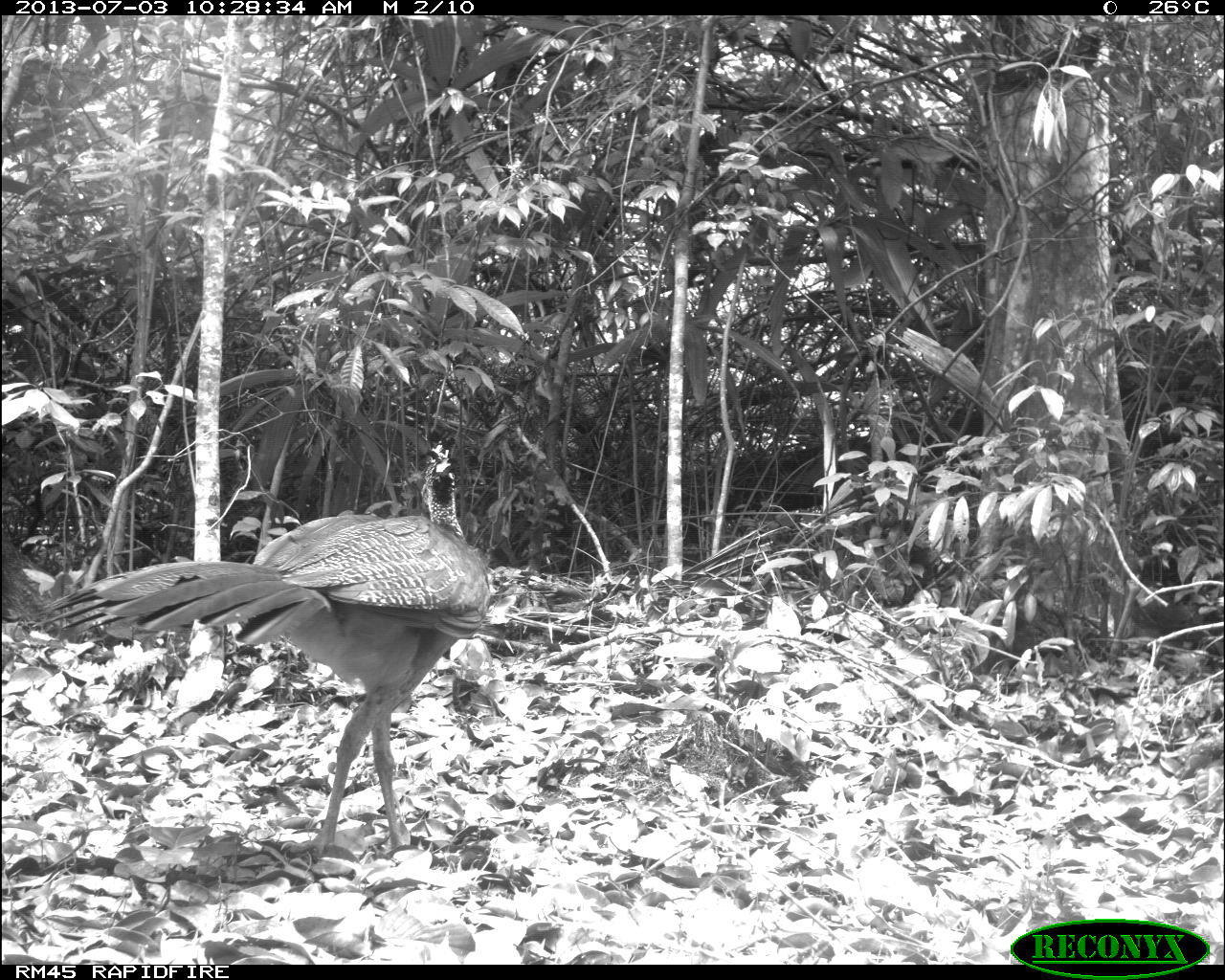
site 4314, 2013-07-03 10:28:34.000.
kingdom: Animalia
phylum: Chordata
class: Aves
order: Galliformes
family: Cracidae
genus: Crax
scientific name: Crax rubra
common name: great curassow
Crax rubra (great curassow), count 1, sex female.